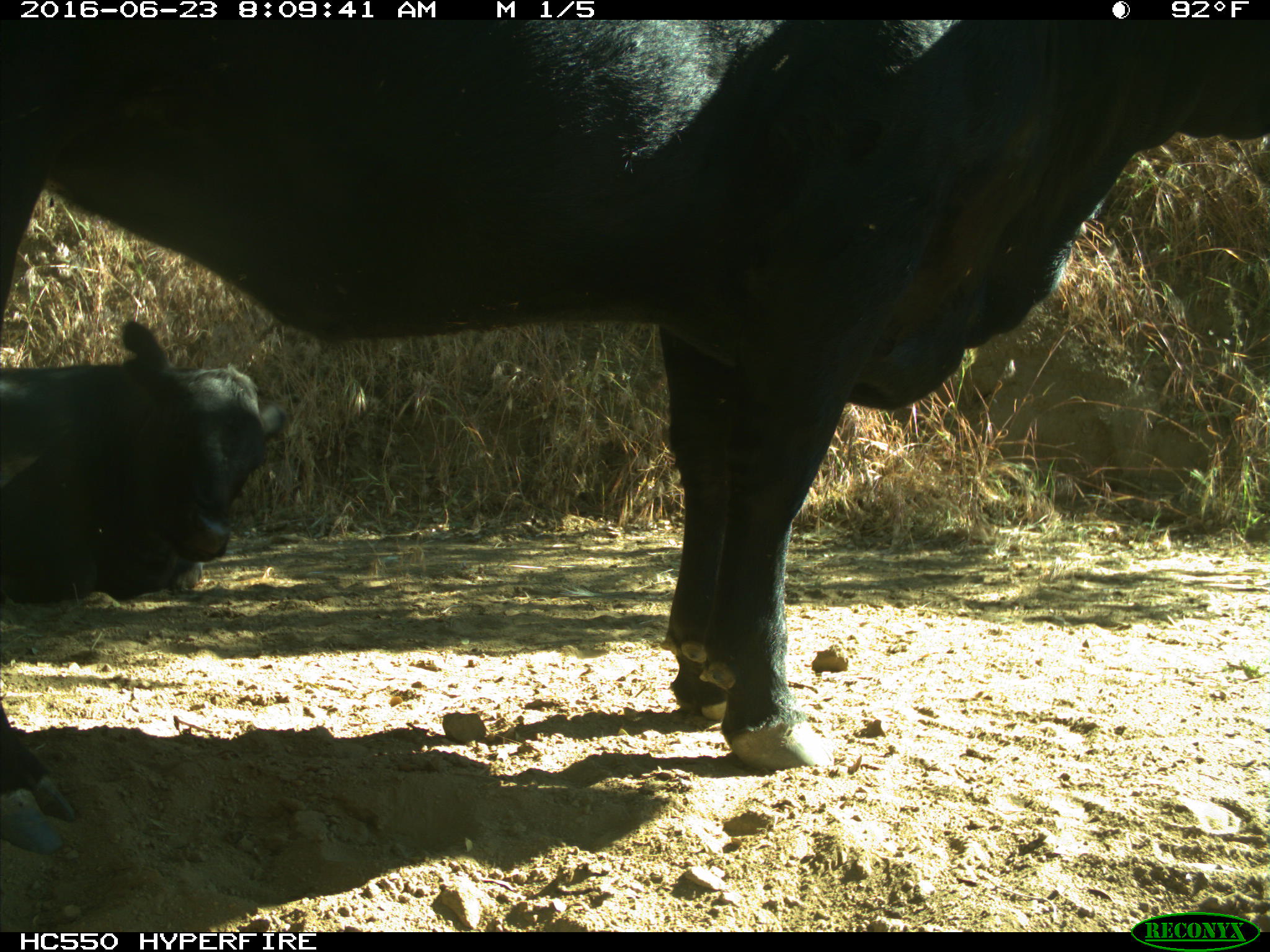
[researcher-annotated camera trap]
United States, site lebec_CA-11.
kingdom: Animalia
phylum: Chordata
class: Mammalia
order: Artiodactyla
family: Bovidae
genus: Bos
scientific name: Bos taurus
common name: domestic cow